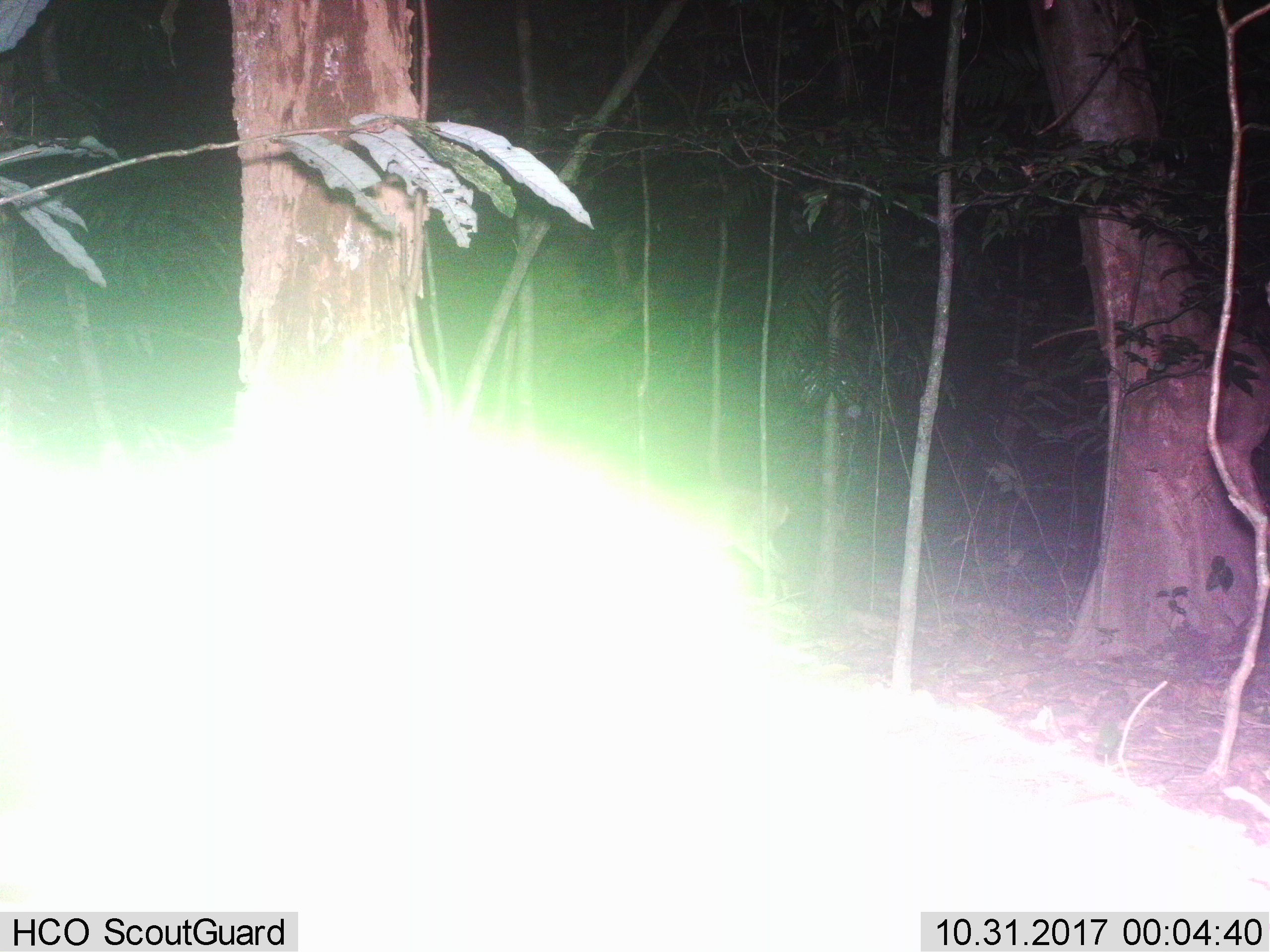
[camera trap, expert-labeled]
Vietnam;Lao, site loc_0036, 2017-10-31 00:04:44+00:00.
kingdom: Animalia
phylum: Chordata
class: Mammalia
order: Artiodactyla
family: Cervidae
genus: Muntiacus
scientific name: Muntiacus vuquangensis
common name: large-antlered muntjac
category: large antlered muntjac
Large antlered muntjac (large-antlered muntjac) (Muntiacus vuquangensis). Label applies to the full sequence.